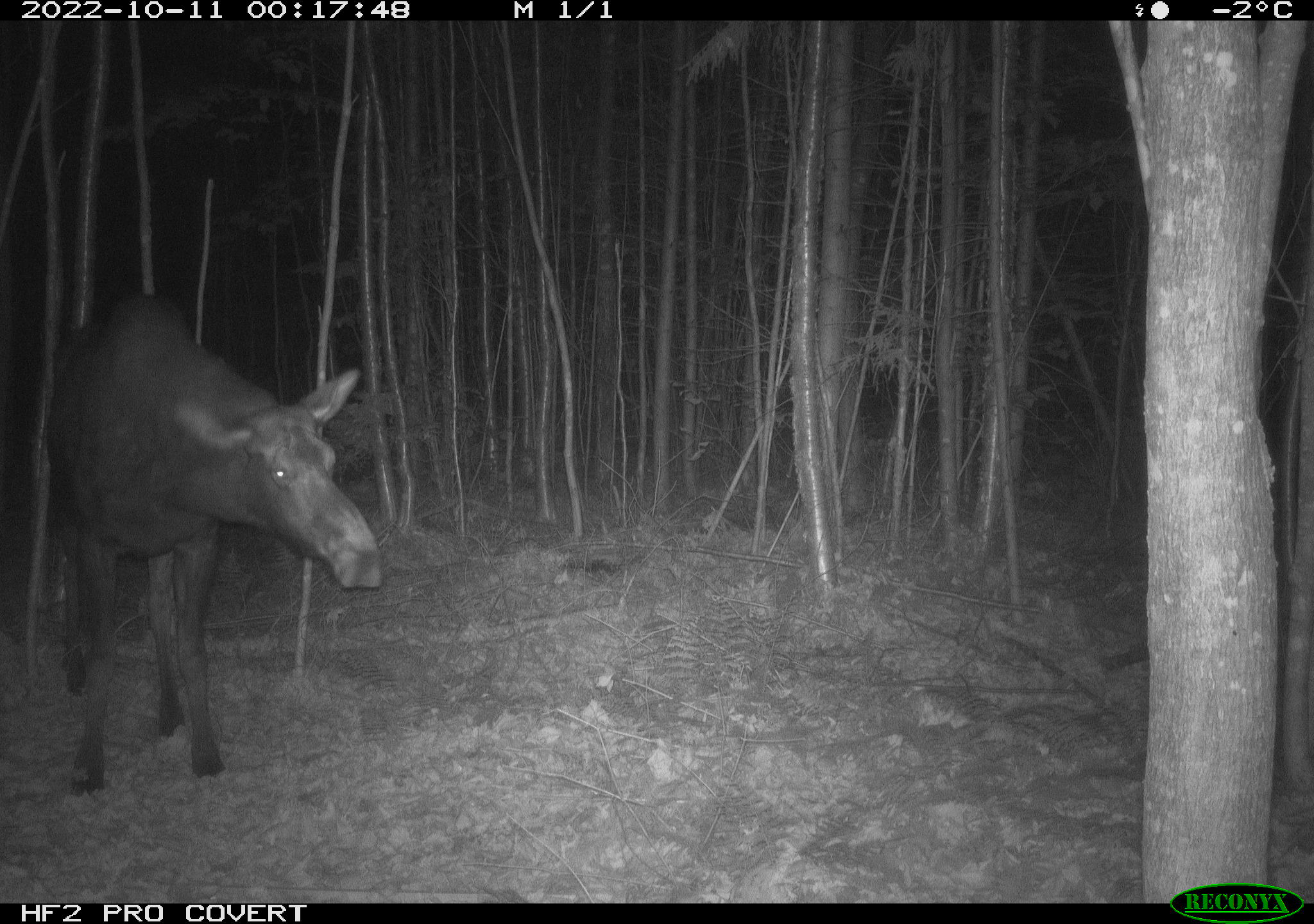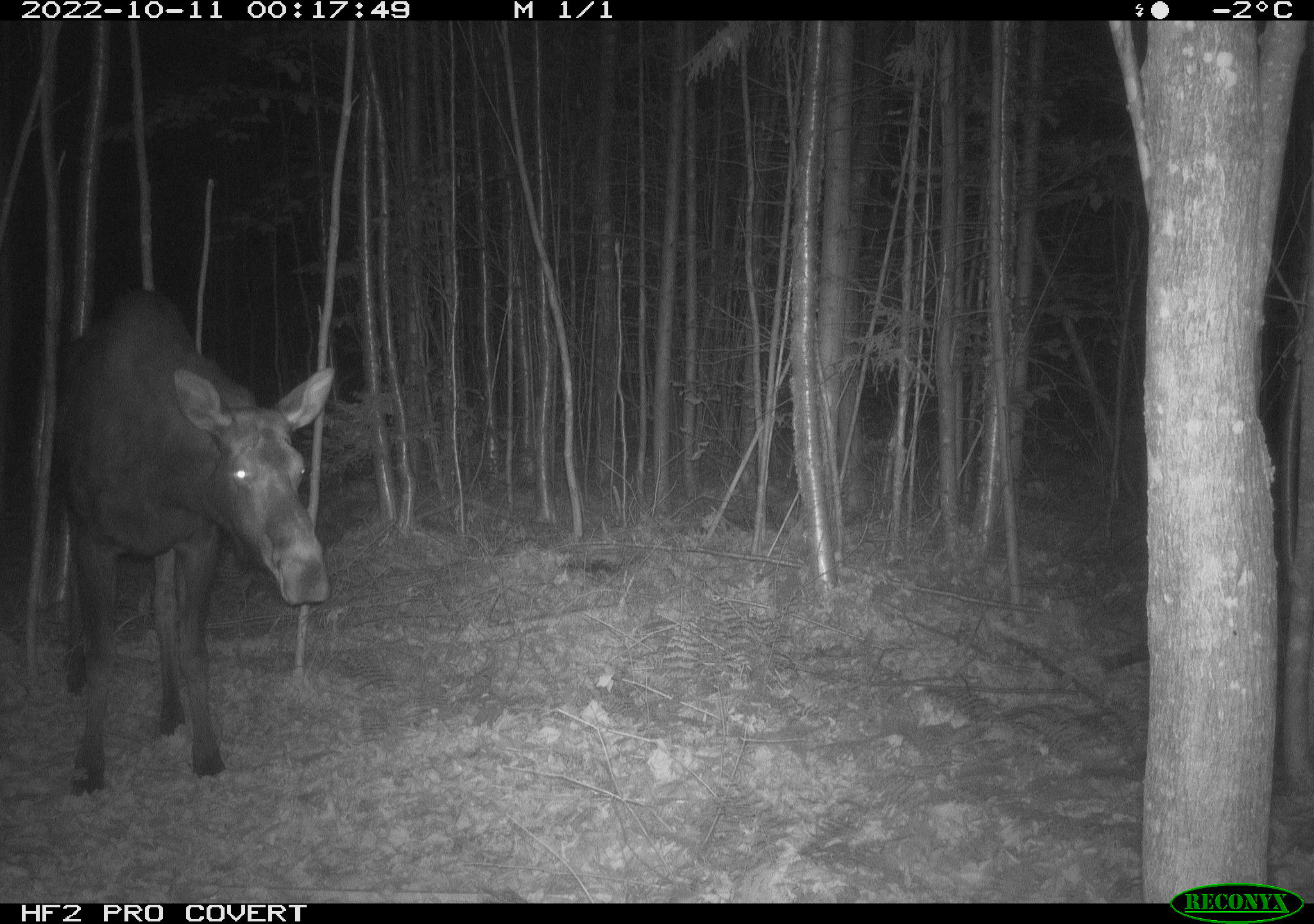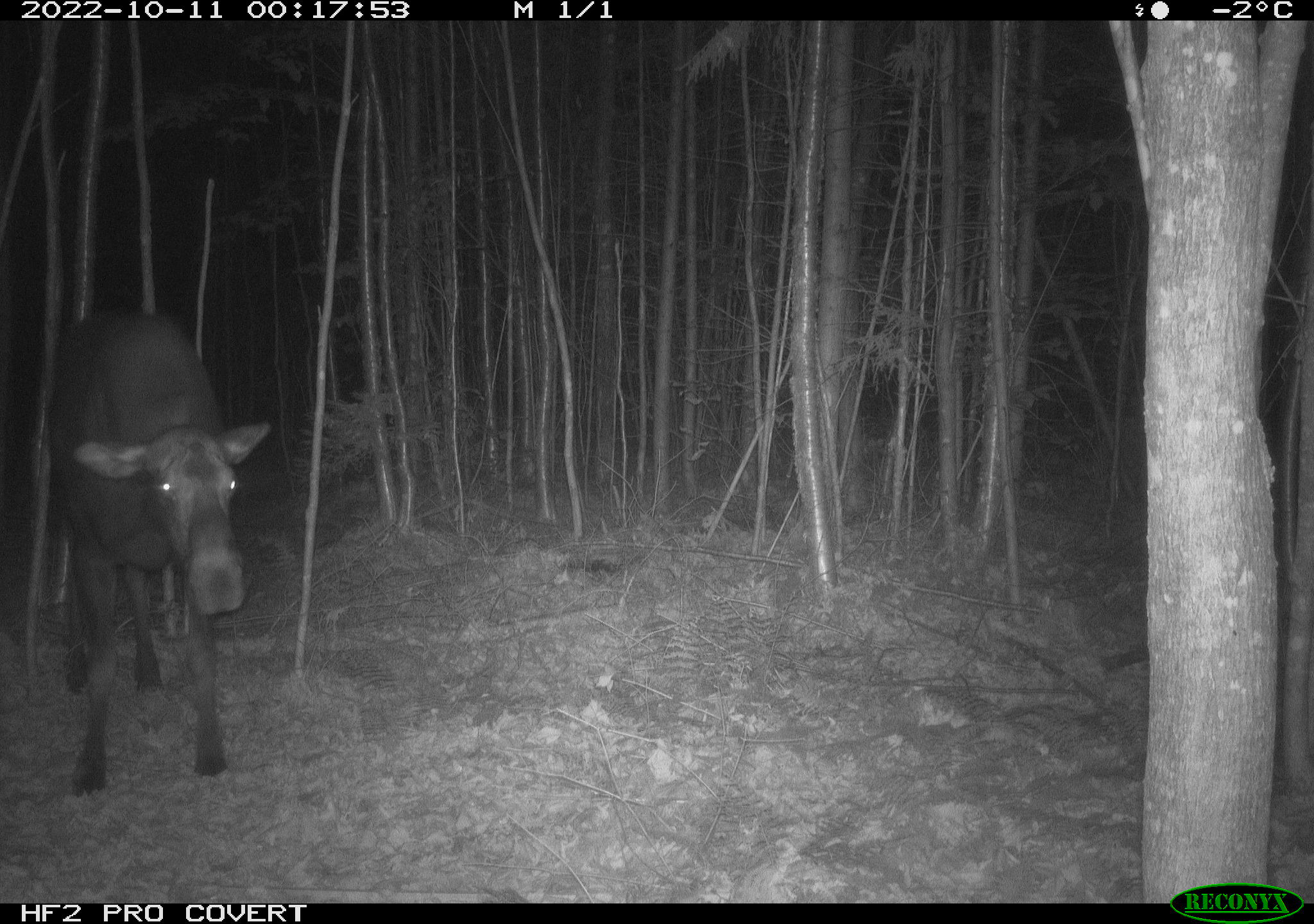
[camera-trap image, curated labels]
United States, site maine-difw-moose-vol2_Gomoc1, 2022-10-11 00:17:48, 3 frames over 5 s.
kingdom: Animalia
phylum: Chordata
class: Mammalia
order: Artiodactyla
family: Cervidae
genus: Alces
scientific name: Alces alces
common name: moose